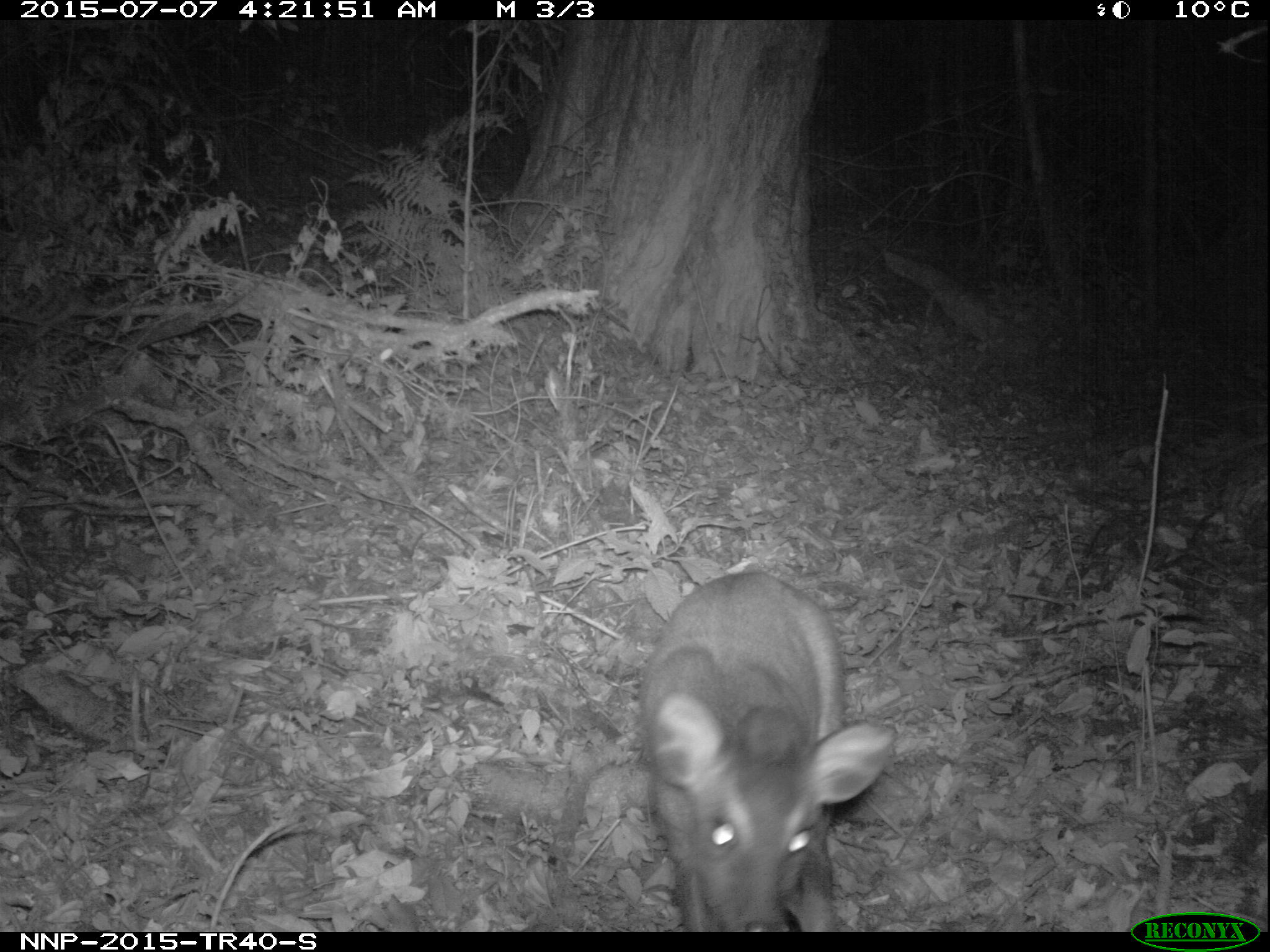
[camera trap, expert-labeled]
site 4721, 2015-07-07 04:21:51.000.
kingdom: Animalia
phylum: Chordata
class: Mammalia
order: Artiodactyla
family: Bovidae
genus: Cephalophus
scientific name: Cephalophus nigrifrons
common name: black-fronted duiker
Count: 1.